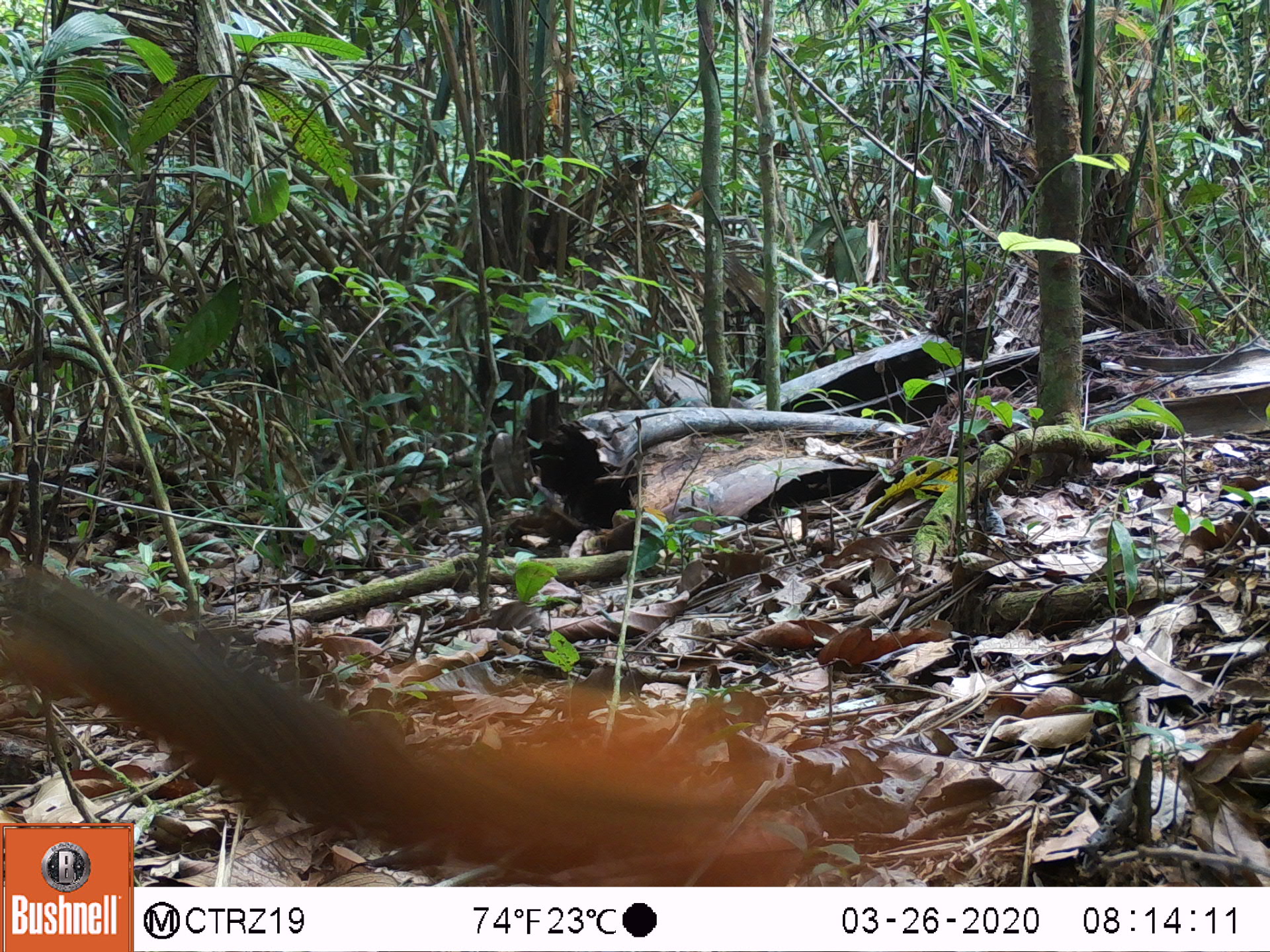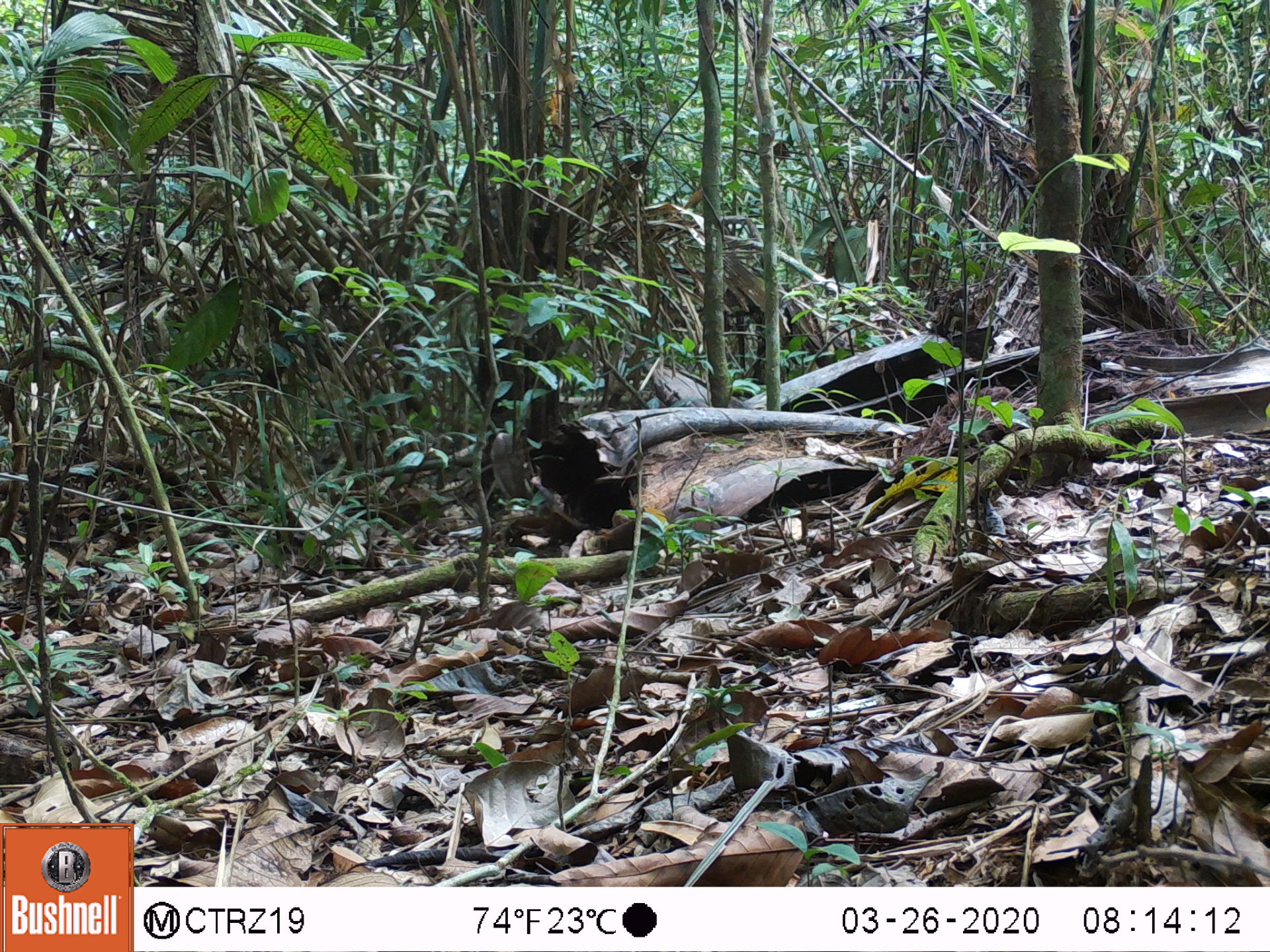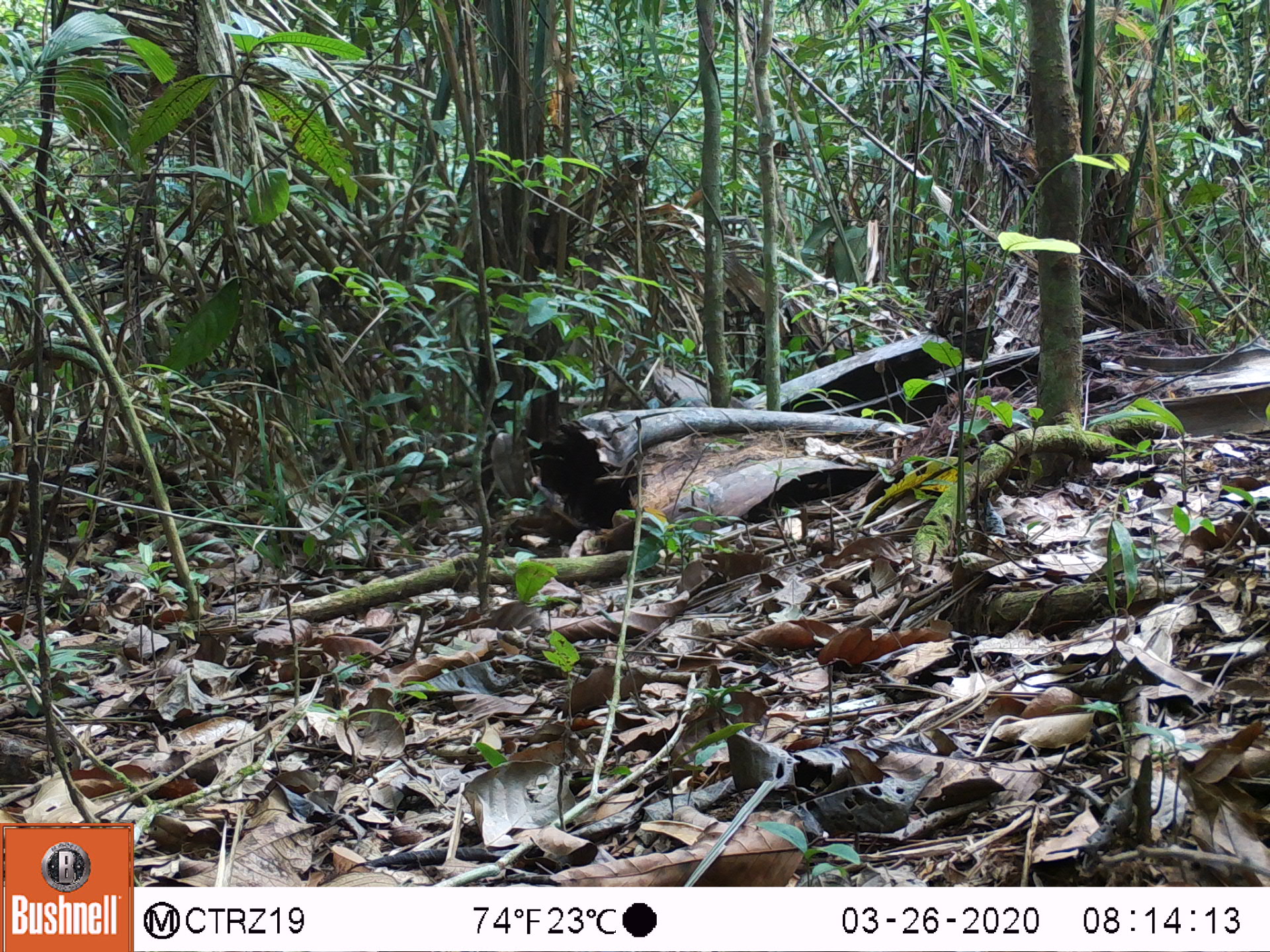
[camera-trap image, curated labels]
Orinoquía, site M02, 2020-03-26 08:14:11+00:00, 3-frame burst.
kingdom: Animalia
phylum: Chordata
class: Mammalia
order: Rodentia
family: Sciuridae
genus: Sciurus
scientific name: Sciurus igniventris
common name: northern amazon red squirrel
Northern amazon red squirrel (Sciurus igniventris).